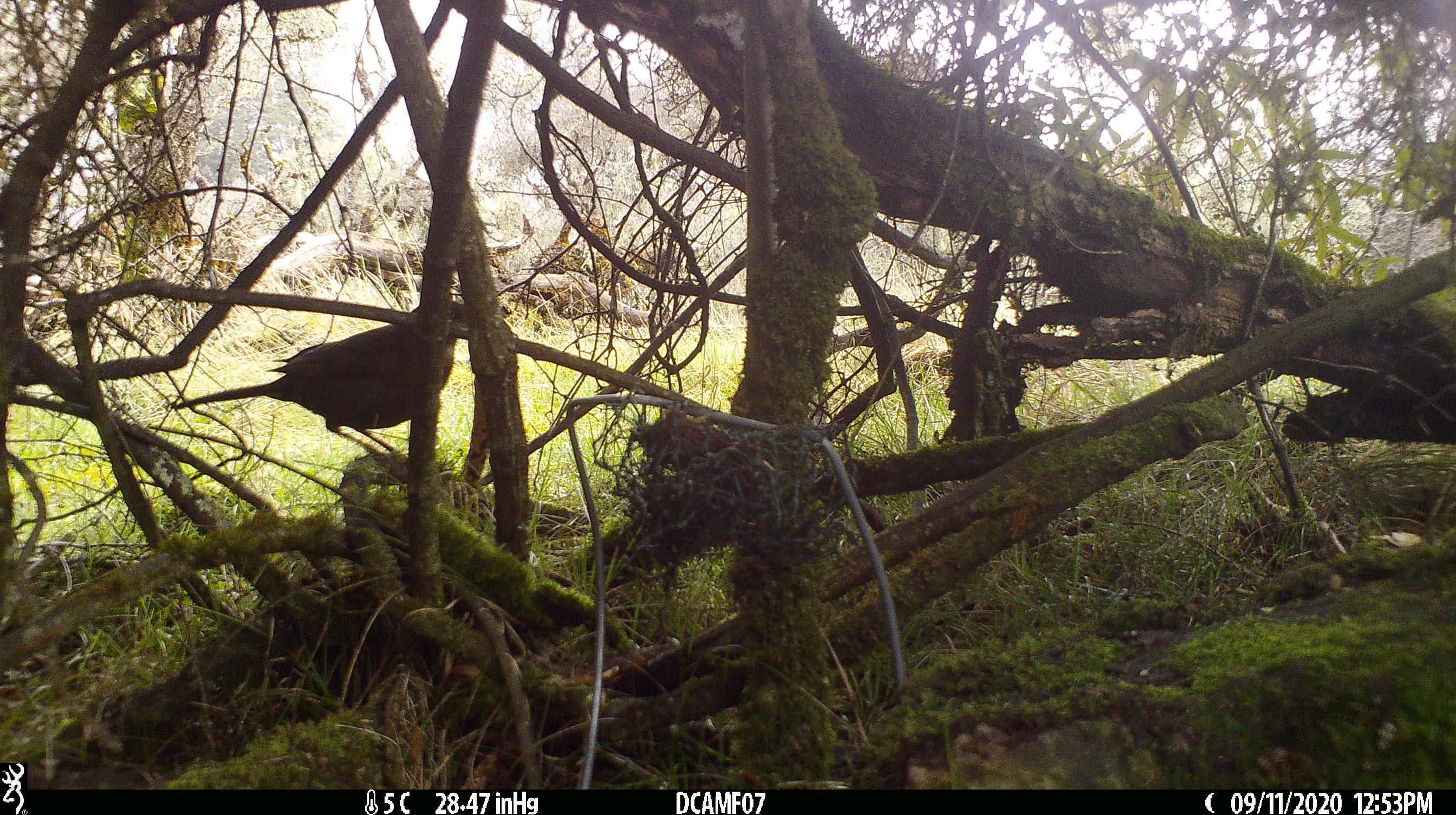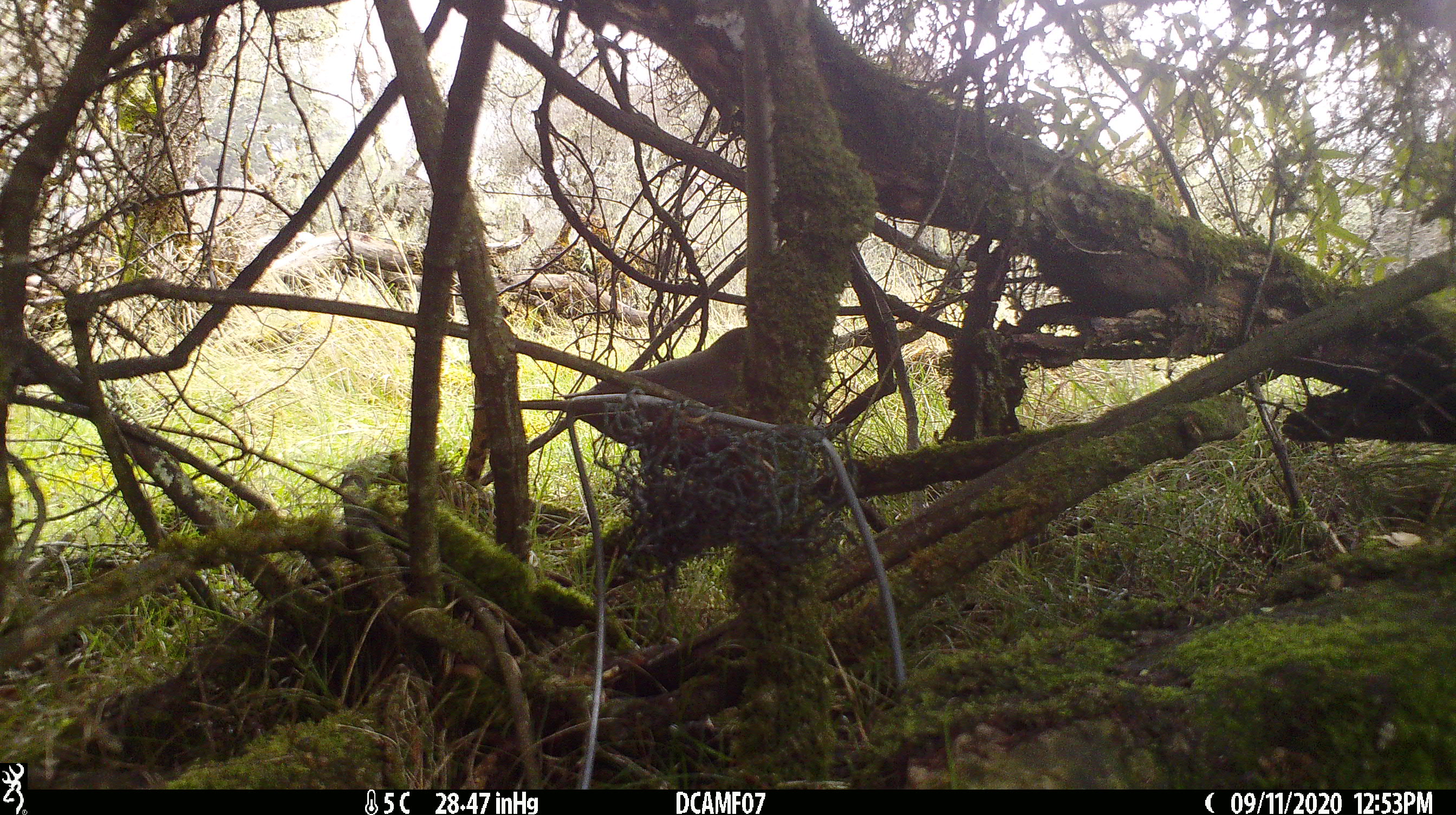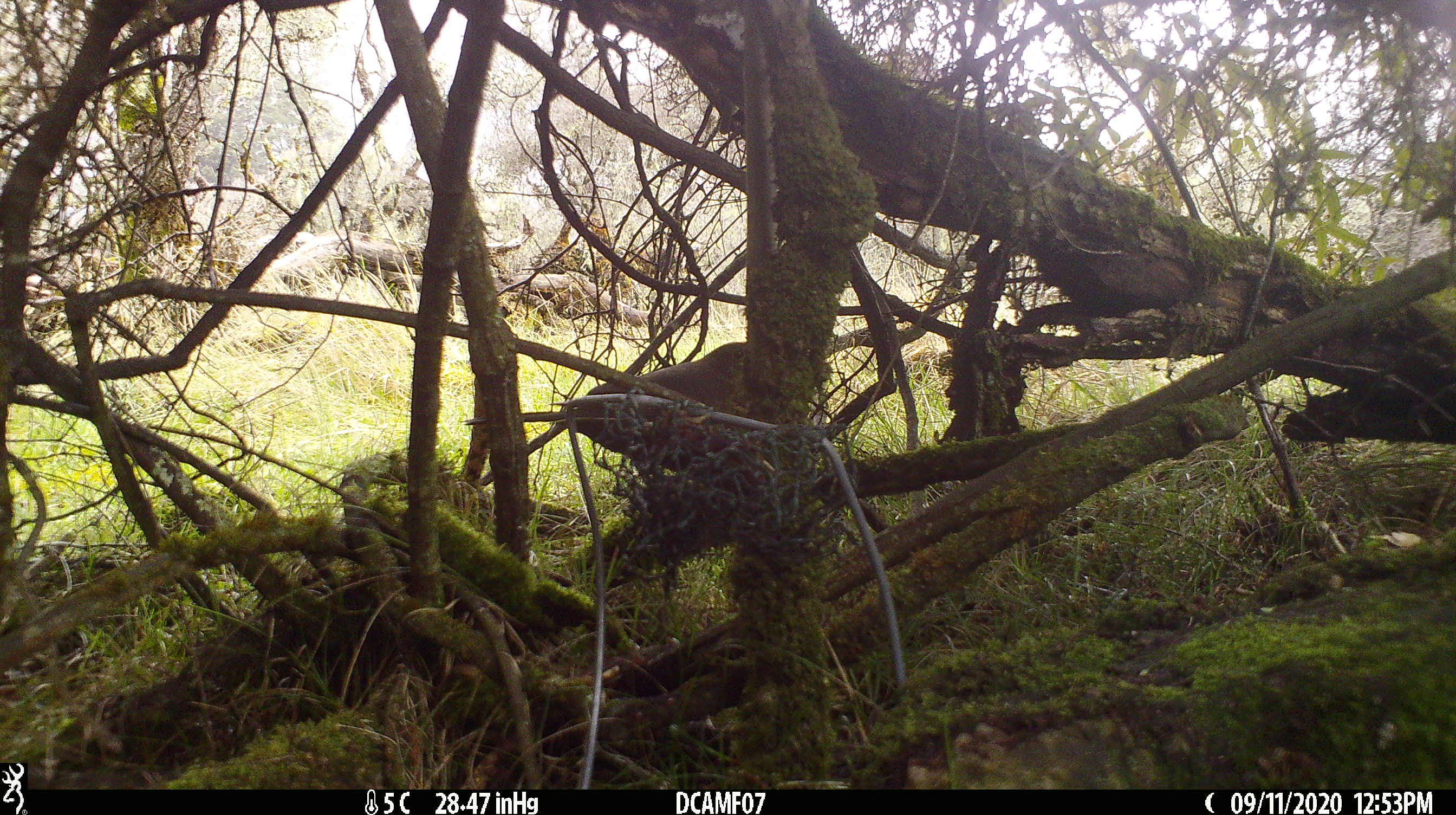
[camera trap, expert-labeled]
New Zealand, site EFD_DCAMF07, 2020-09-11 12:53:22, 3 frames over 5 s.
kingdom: Animalia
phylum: Chordata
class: Aves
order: Passeriformes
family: Turdidae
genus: Turdus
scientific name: Turdus merula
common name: eurasian blackbird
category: blackbird